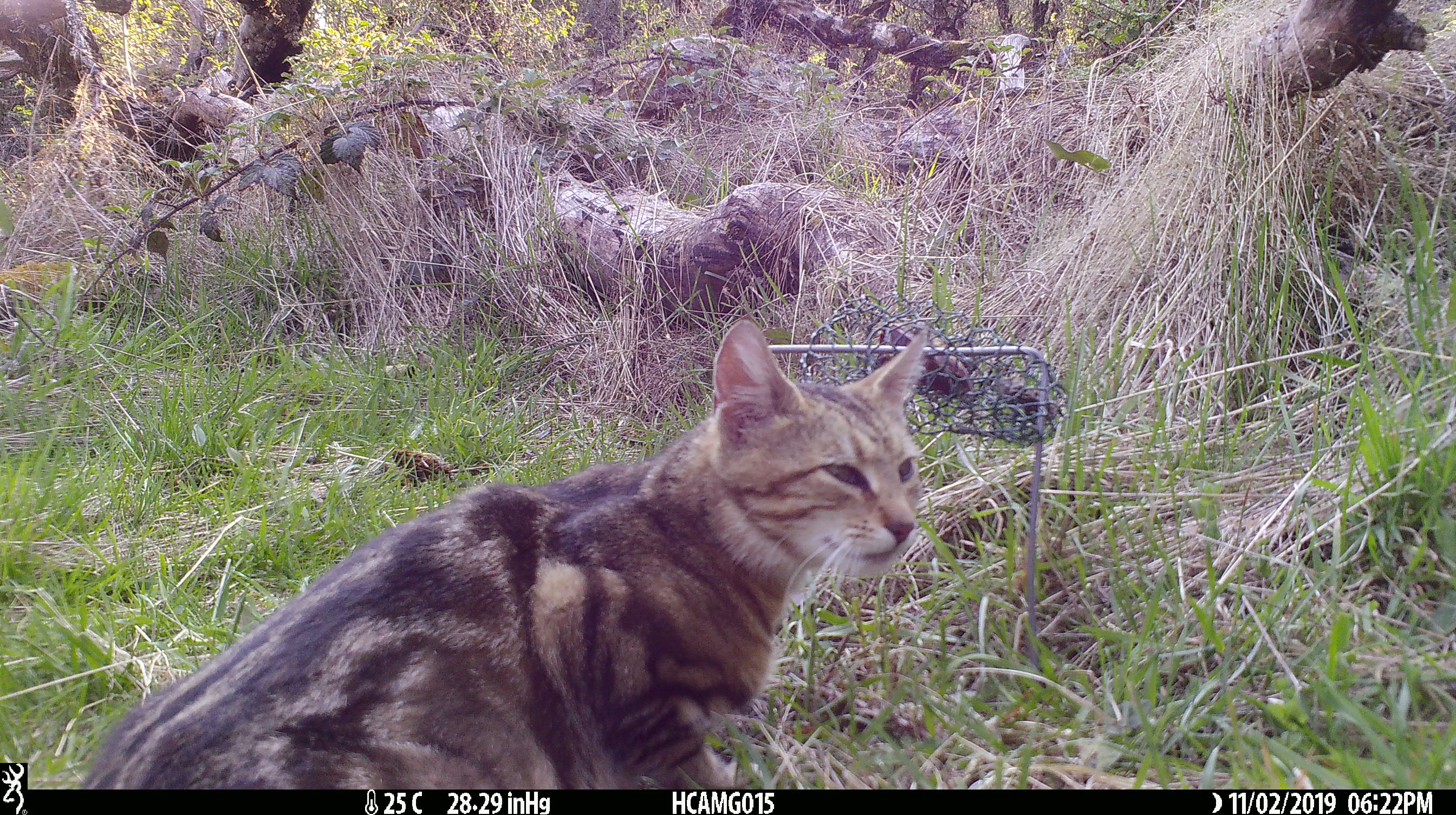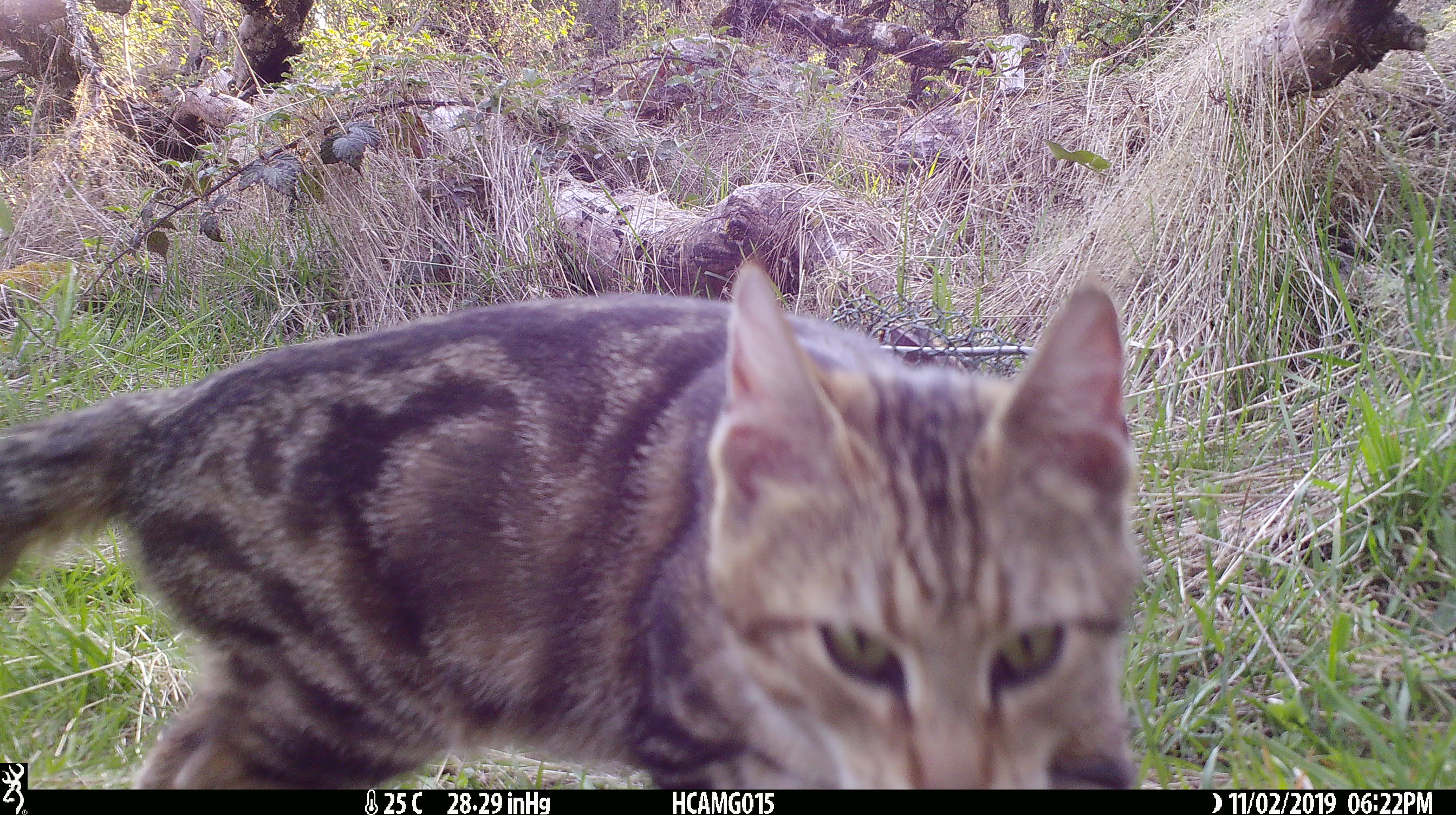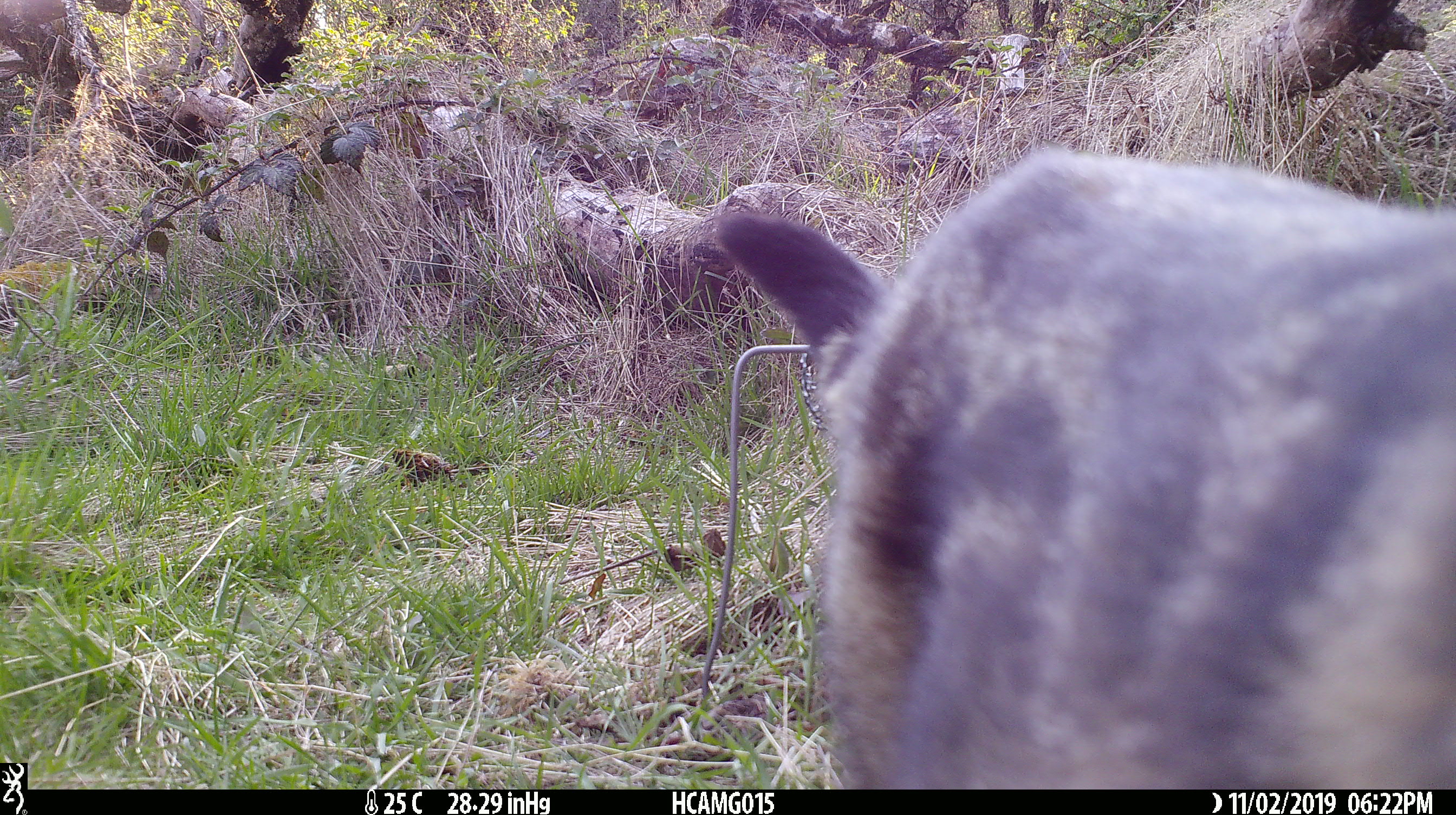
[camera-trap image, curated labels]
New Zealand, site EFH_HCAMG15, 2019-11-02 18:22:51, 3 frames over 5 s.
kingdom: Animalia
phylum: Chordata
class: Mammalia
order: Carnivora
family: Felidae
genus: Felis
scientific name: Felis catus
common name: domestic cat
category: cat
Cat (domestic cat) (Felis catus).